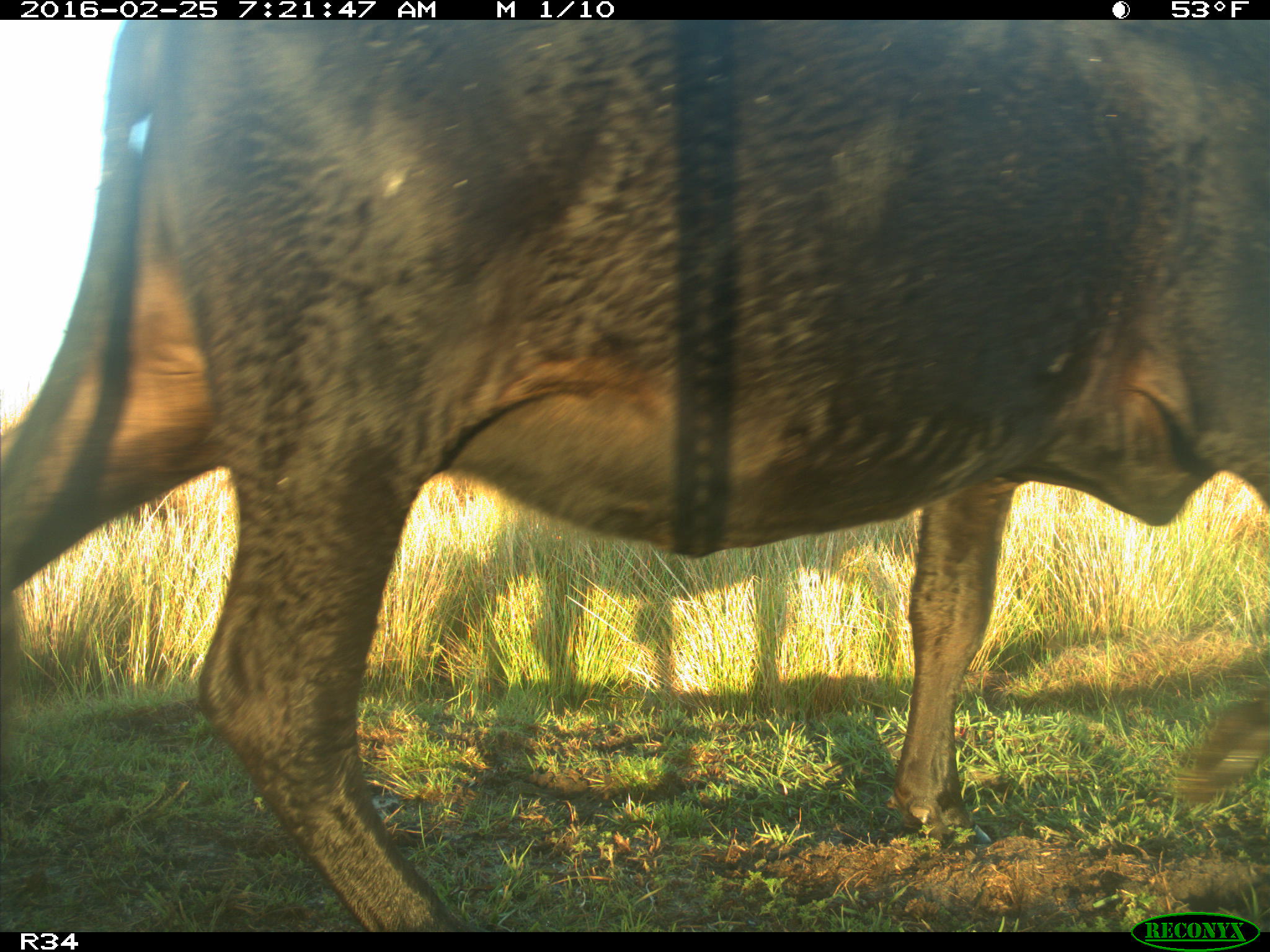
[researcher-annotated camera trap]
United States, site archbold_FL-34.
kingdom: Animalia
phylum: Chordata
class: Mammalia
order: Artiodactyla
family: Bovidae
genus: Bos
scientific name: Bos taurus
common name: domestic cow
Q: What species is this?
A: Bos taurus (domestic cow).